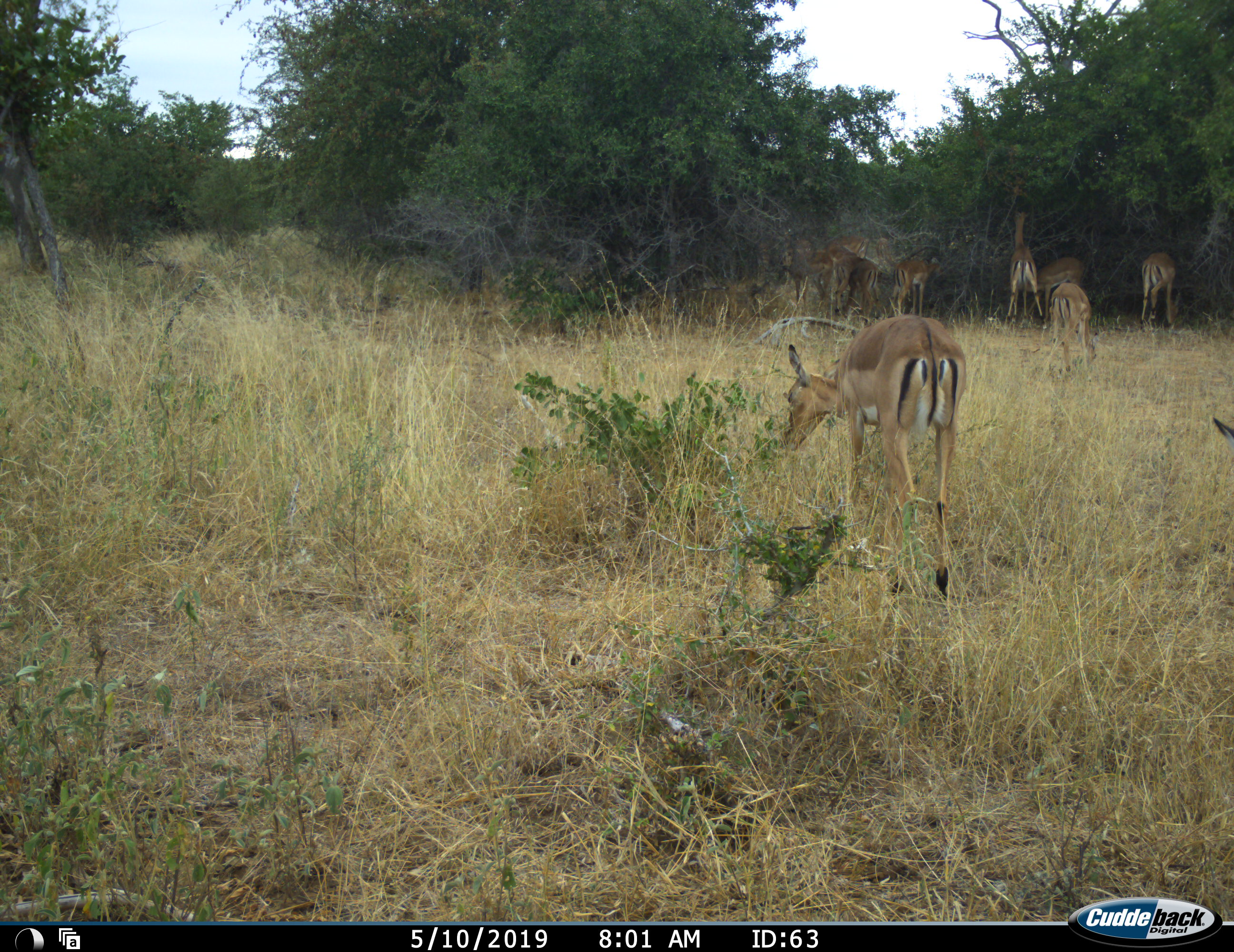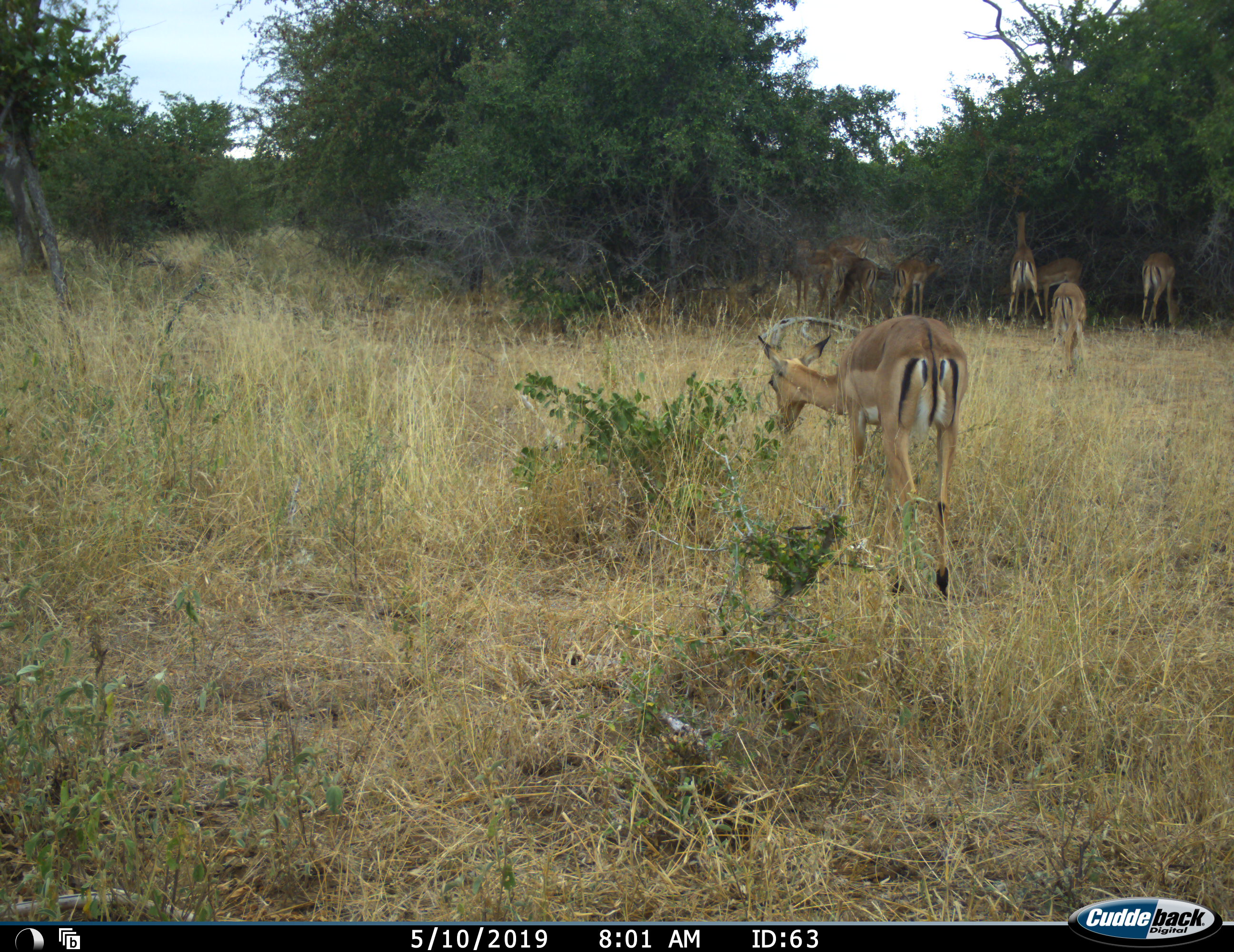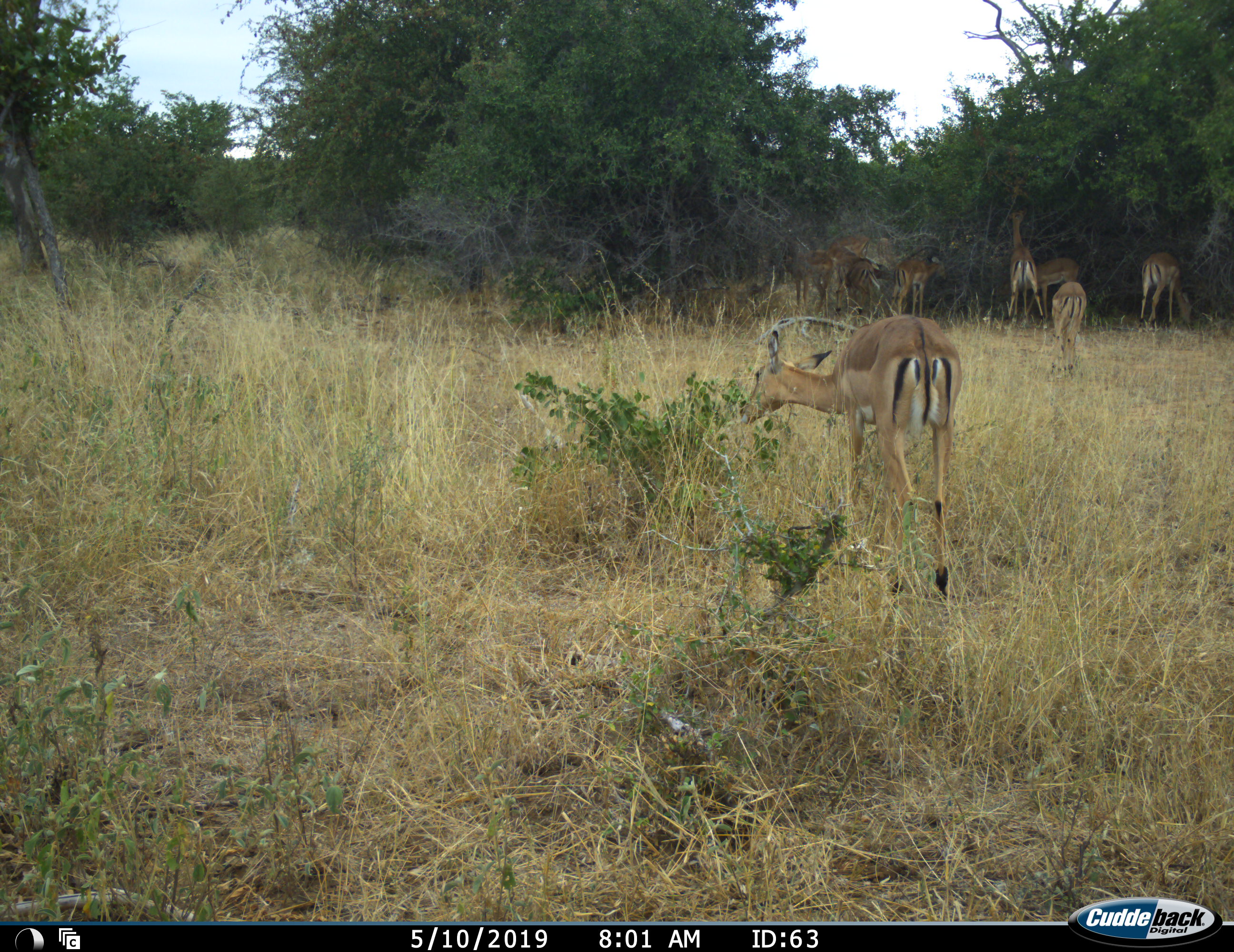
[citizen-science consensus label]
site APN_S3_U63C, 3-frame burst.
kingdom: Animalia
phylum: Chordata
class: Mammalia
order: Artiodactyla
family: Bovidae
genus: Aepyceros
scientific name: Aepyceros melampus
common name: impala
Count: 10.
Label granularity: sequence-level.